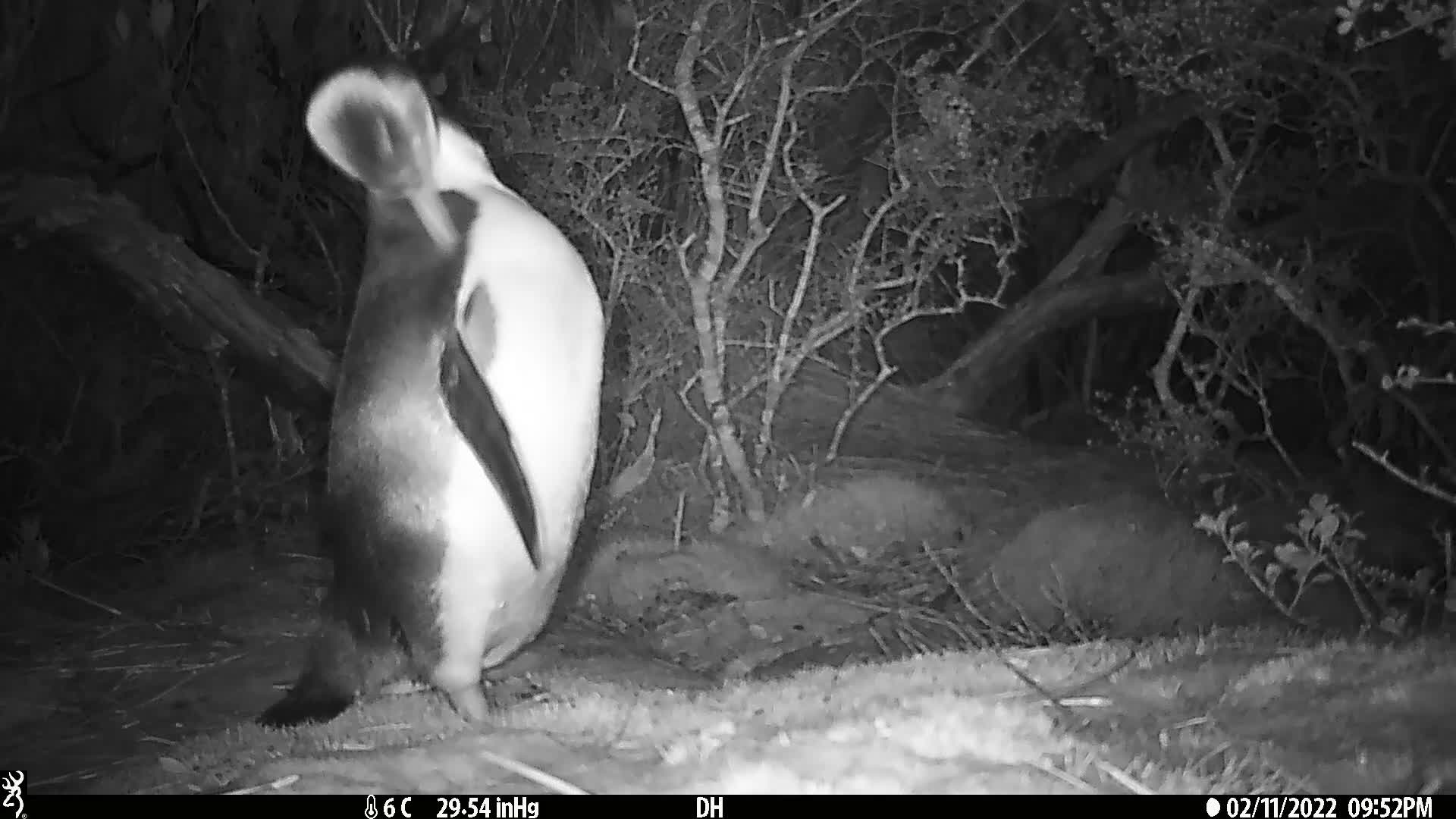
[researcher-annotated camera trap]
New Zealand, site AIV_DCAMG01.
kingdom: Animalia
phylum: Chordata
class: Aves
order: Sphenisciformes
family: Spheniscidae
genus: Megadyptes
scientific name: Megadyptes antipodes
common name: yellow-eyed penguin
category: yellow eyed penguin